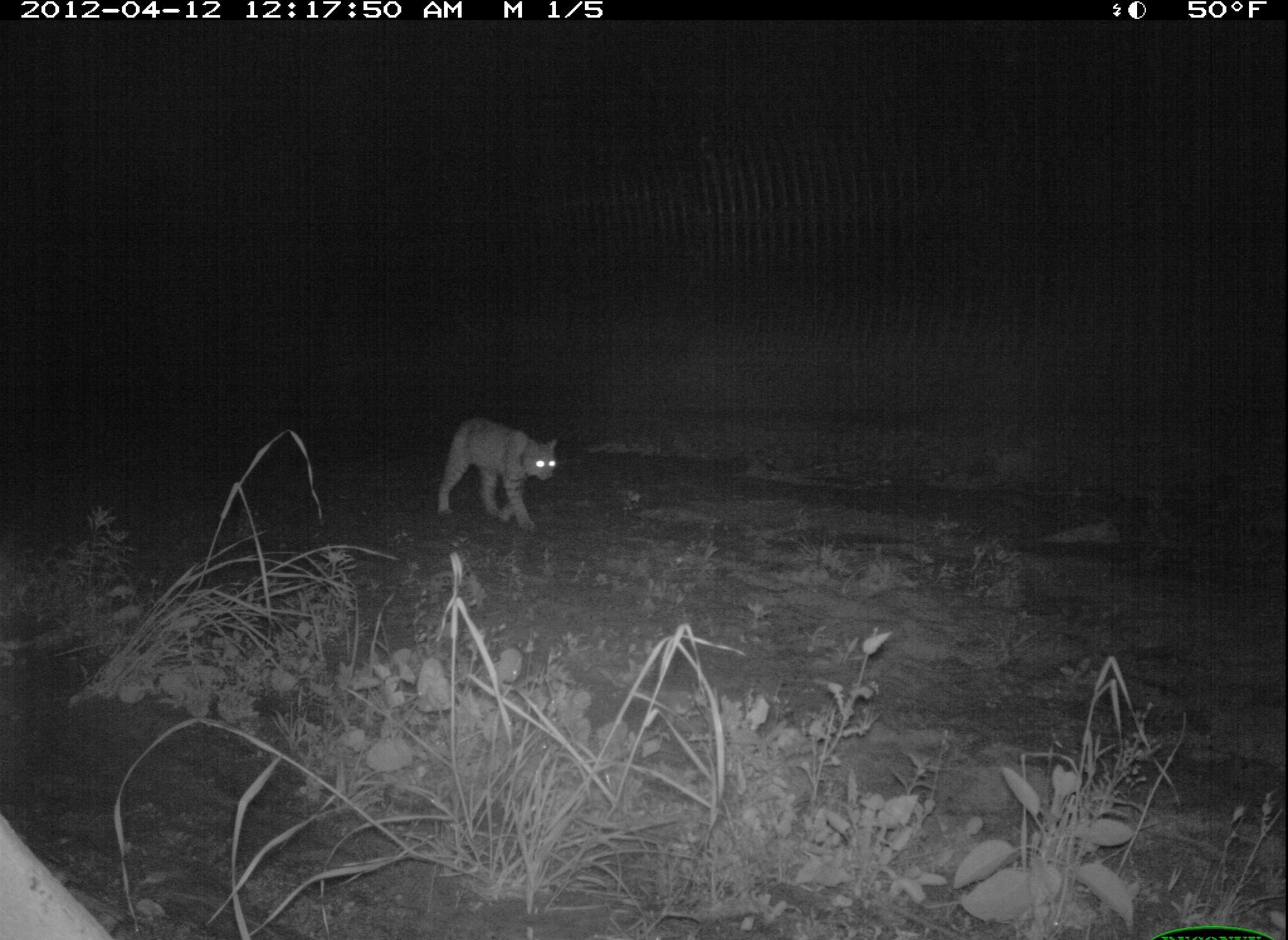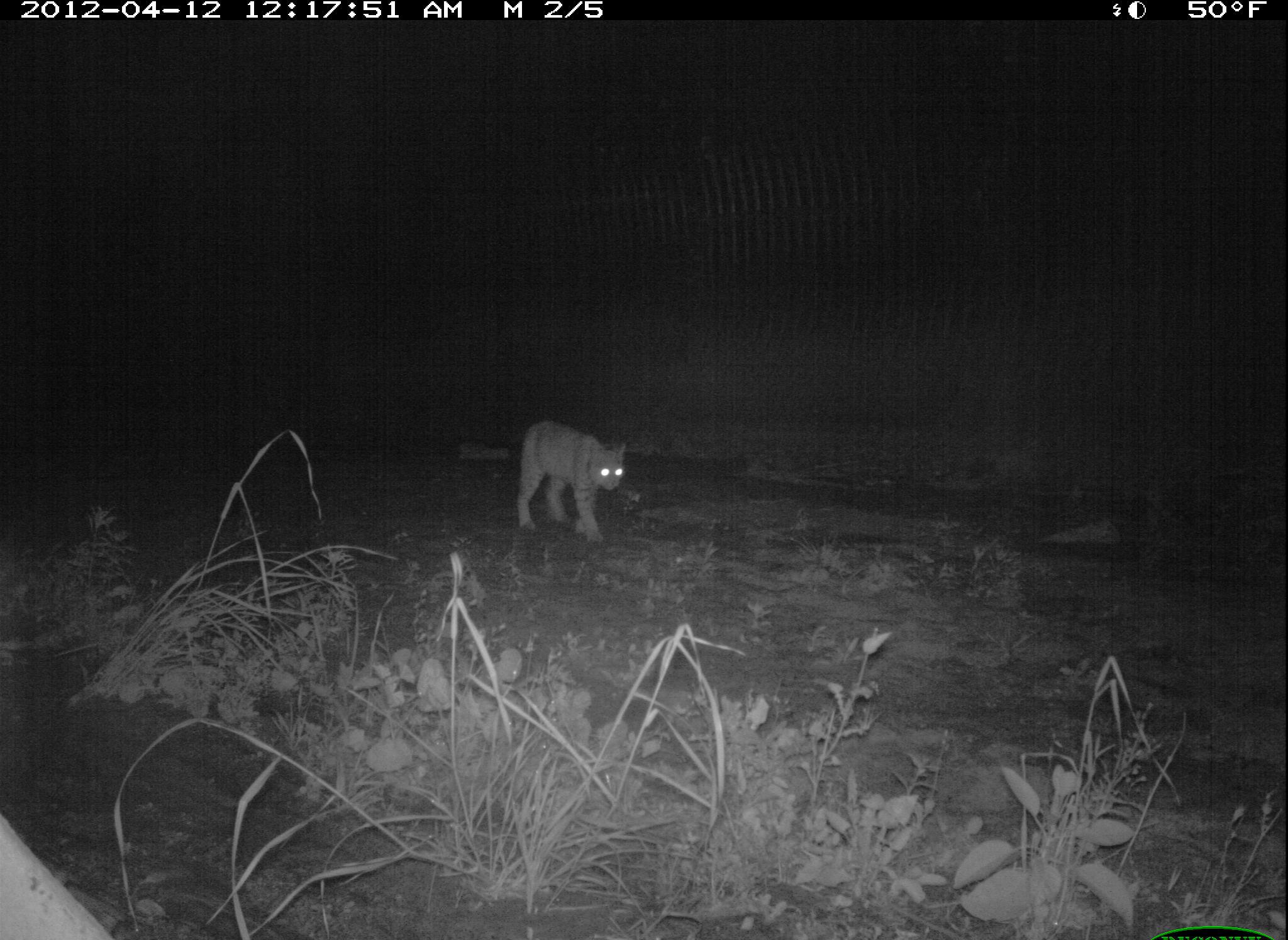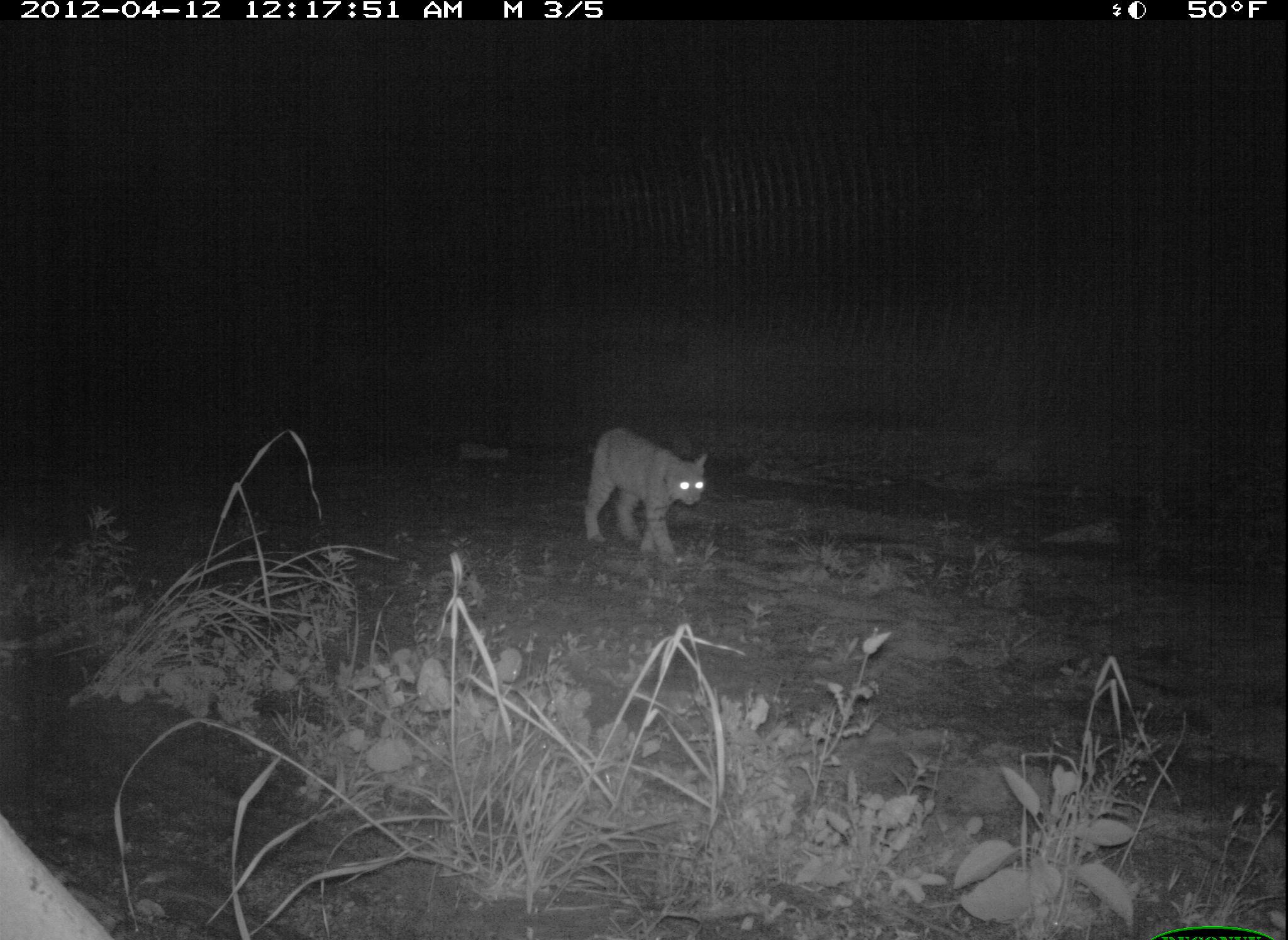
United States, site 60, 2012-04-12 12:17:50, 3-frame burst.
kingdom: Animalia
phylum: Chordata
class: Mammalia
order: Carnivora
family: Felidae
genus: Lynx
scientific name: Lynx rufus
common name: bobcat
Bobcat (Lynx rufus).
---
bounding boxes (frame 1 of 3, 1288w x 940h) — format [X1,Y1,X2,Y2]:
bobcat: [434,417,560,532]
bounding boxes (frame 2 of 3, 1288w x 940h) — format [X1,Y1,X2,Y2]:
bobcat: [516,419,629,547]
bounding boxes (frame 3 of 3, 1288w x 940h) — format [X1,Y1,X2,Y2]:
bobcat: [582,427,710,564]